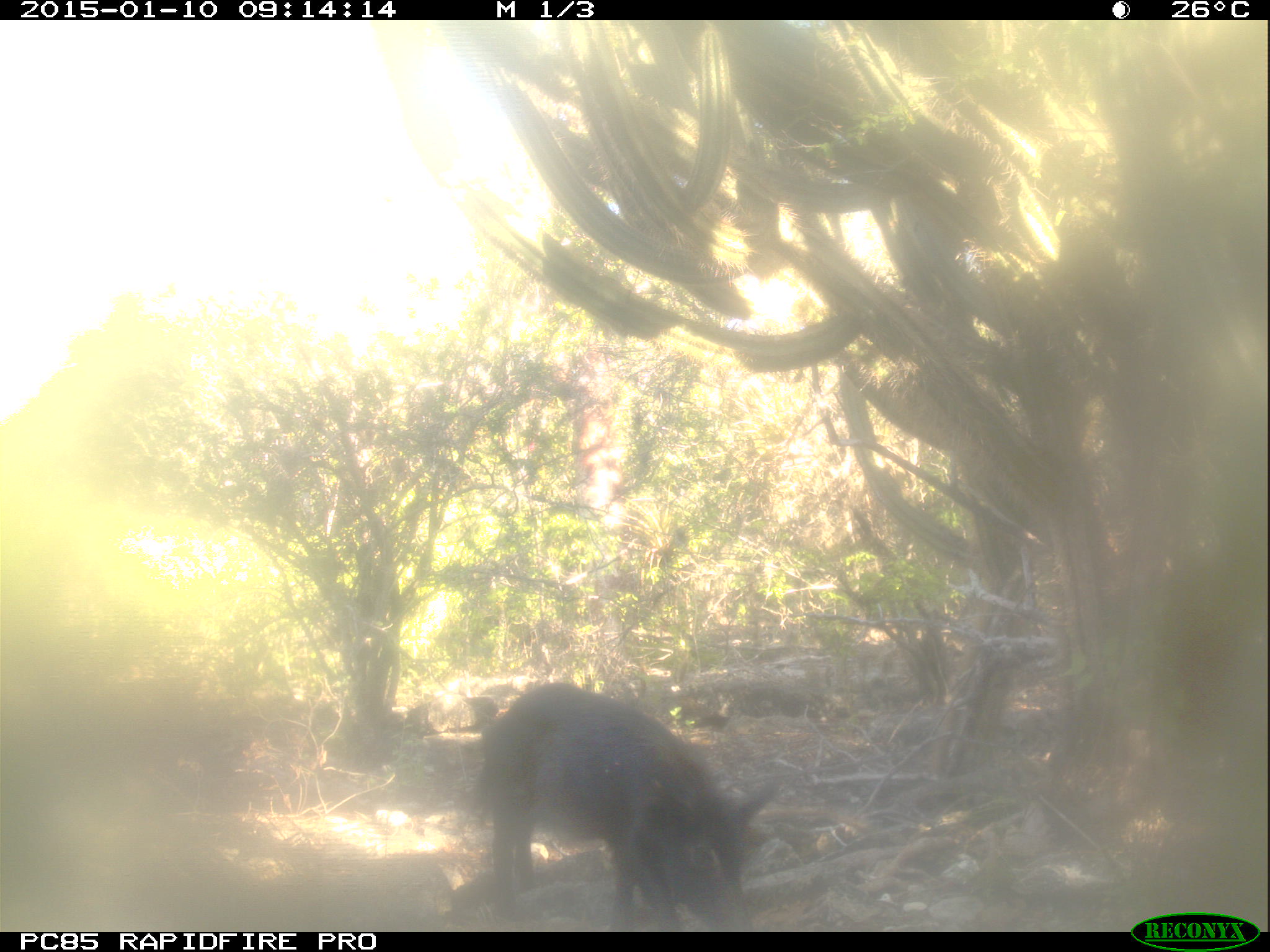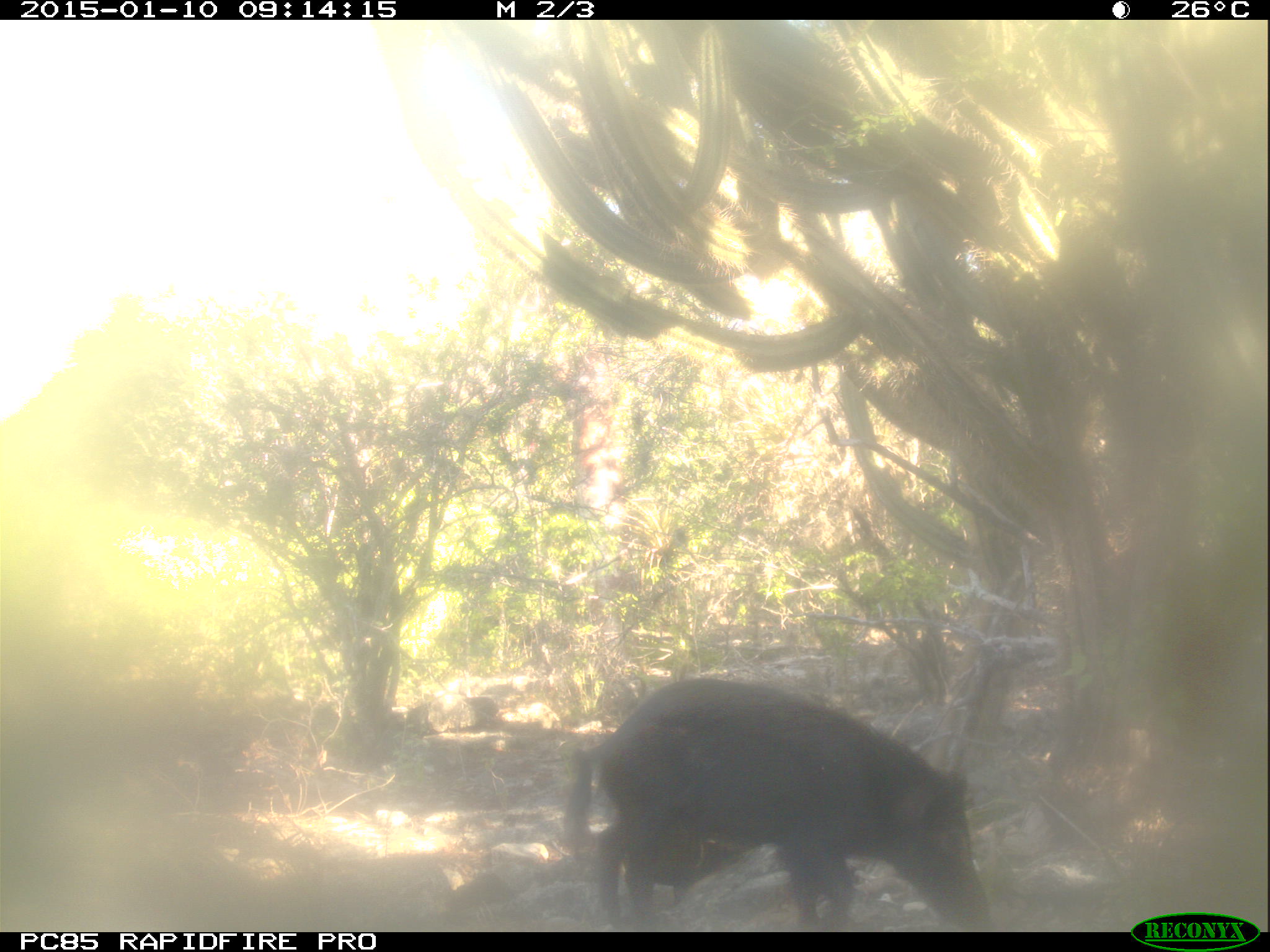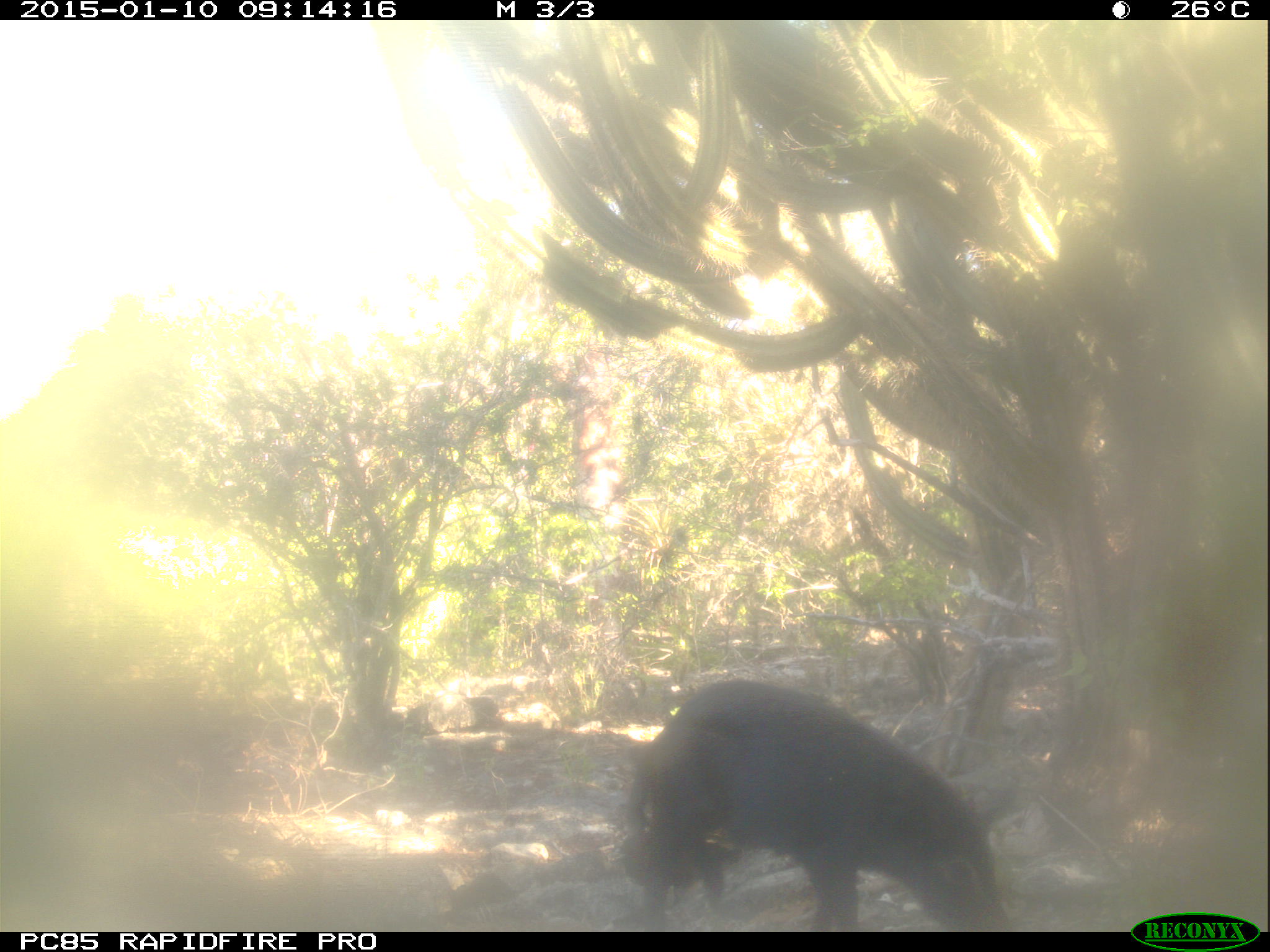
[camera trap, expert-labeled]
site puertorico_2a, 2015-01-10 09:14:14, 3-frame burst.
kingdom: Animalia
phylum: Chordata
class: Mammalia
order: Artiodactyla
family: Suidae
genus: Sus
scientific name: Sus scrofa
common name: pig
Pig (Sus scrofa).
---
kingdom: Animalia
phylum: Chordata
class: Mammalia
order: Artiodactyla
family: Bovidae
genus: Capra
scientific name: Capra hircus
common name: goat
Goat (Capra hircus).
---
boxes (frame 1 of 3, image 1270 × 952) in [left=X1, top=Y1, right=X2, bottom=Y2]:
pig: [left=465, top=679, right=776, bottom=930]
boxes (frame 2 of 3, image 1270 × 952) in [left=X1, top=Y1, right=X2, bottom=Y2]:
pig: [left=558, top=674, right=994, bottom=933]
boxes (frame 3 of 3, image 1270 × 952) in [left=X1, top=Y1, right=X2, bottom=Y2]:
goat: [left=616, top=675, right=1010, bottom=931]